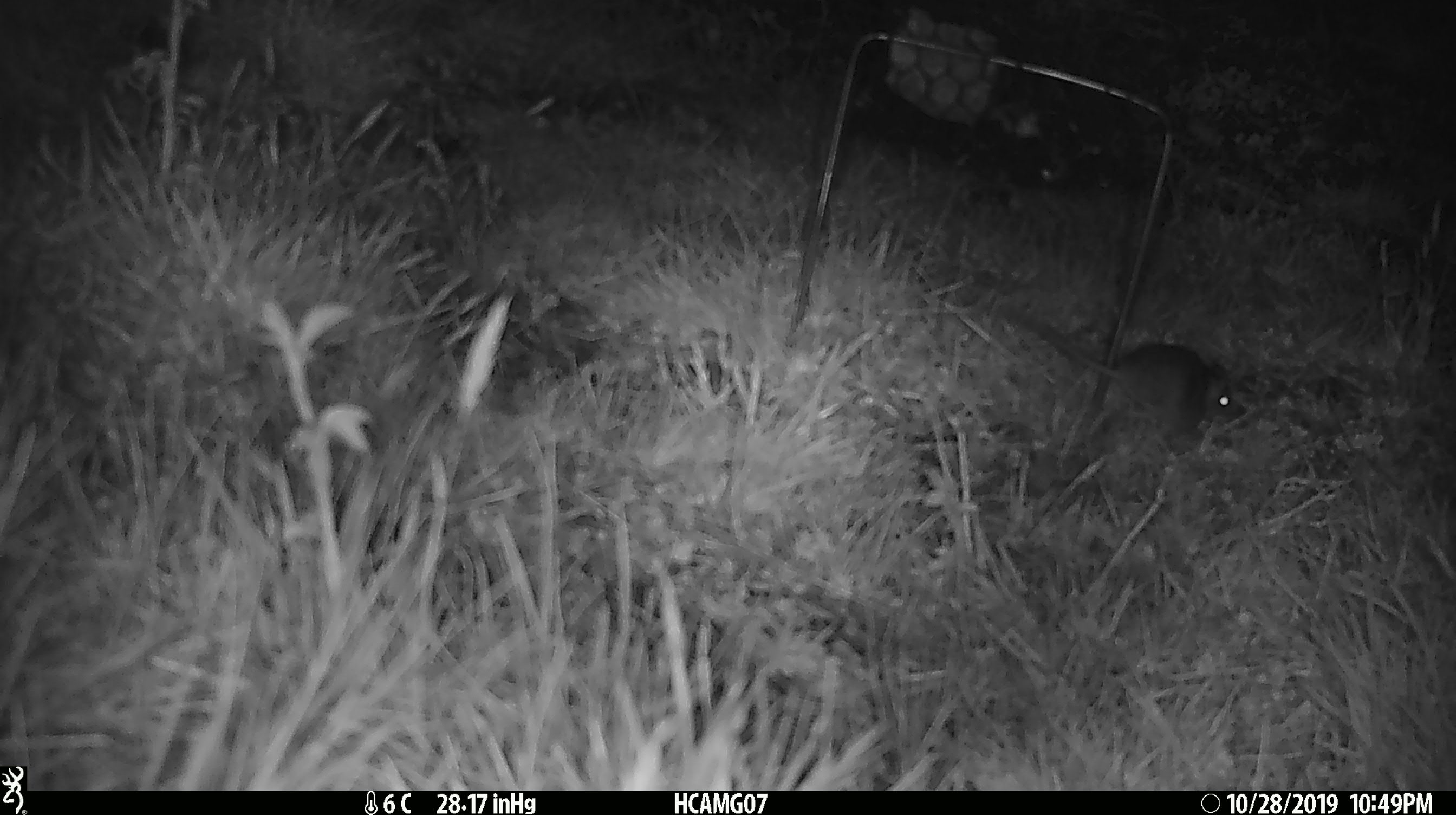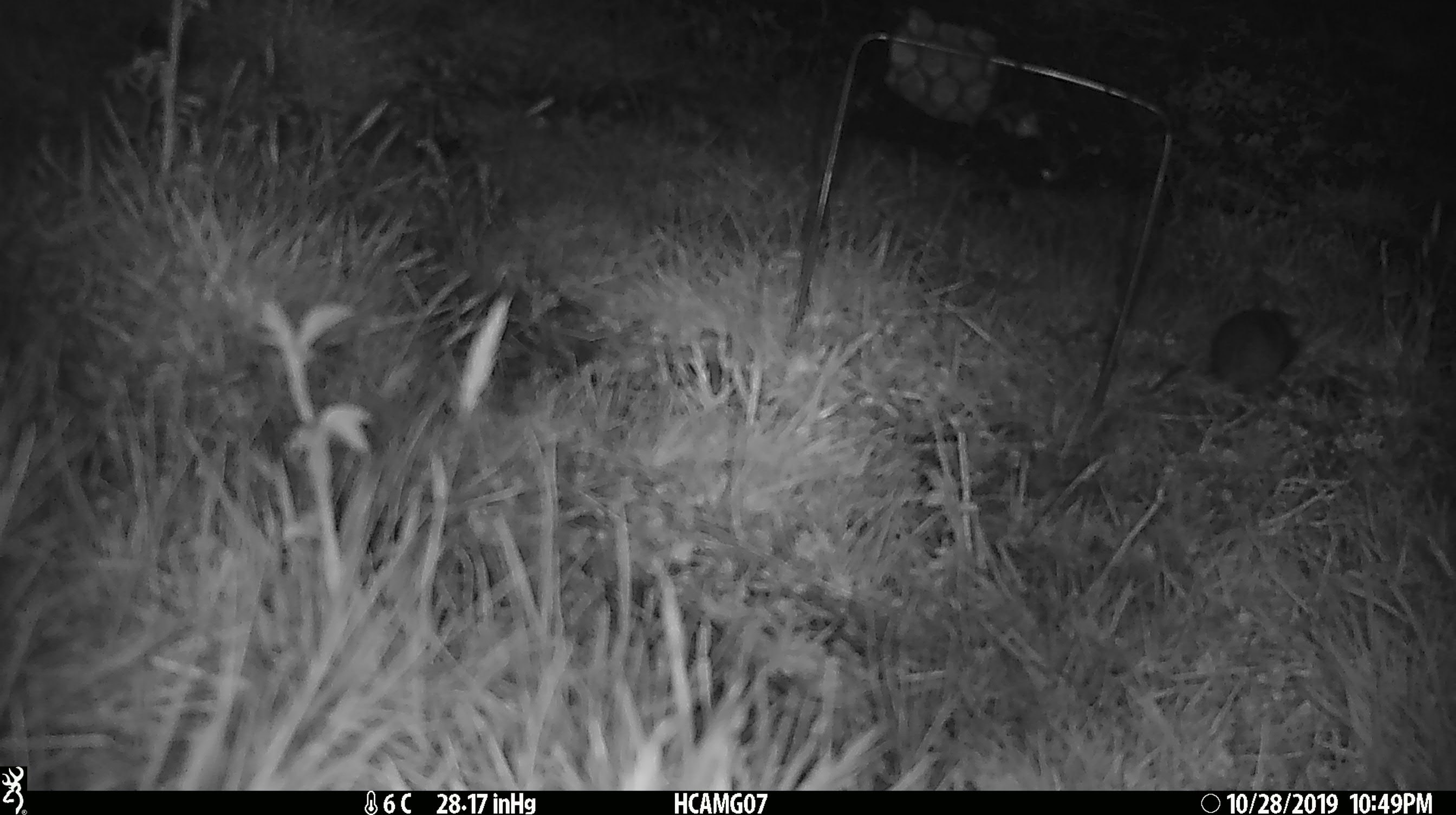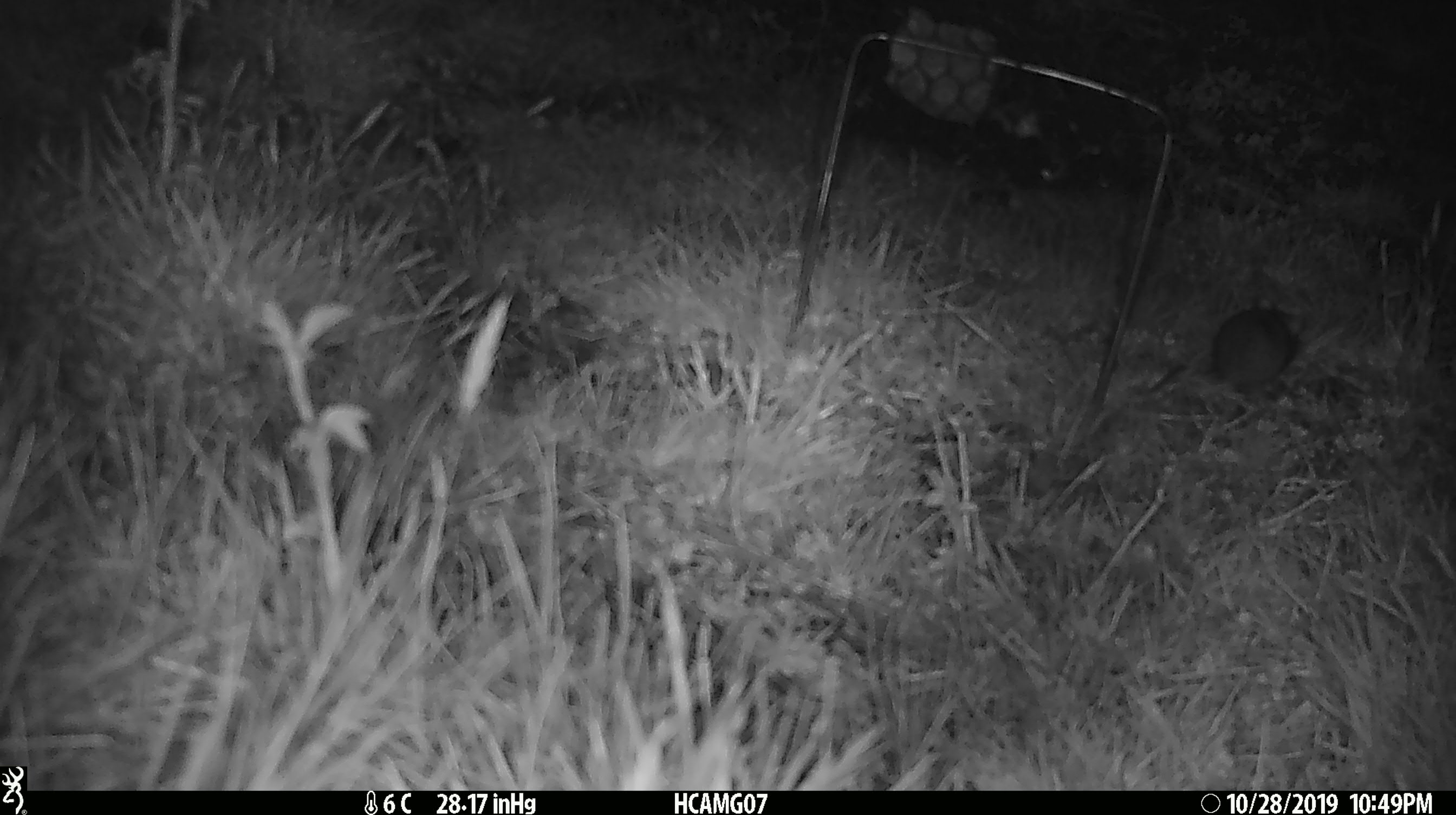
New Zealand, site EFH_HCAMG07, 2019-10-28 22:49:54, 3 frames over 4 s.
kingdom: Animalia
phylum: Chordata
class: Mammalia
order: Rodentia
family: Muridae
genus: Mus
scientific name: Mus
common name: mouse